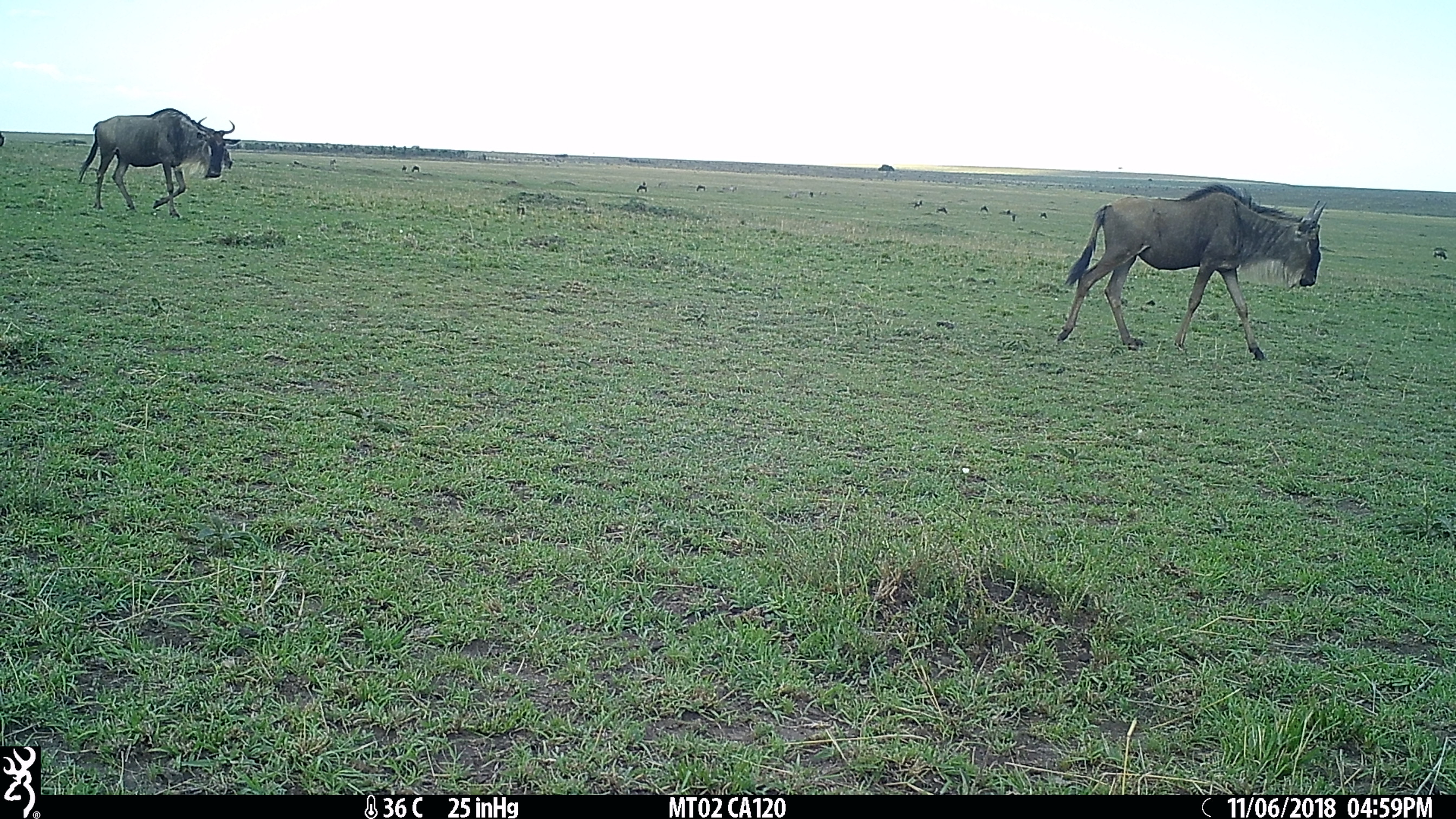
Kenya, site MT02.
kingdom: Animalia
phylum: Chordata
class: Mammalia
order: Artiodactyla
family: Bovidae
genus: Connochaetes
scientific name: Connochaetes taurinus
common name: blue wildebeest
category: wildebeest